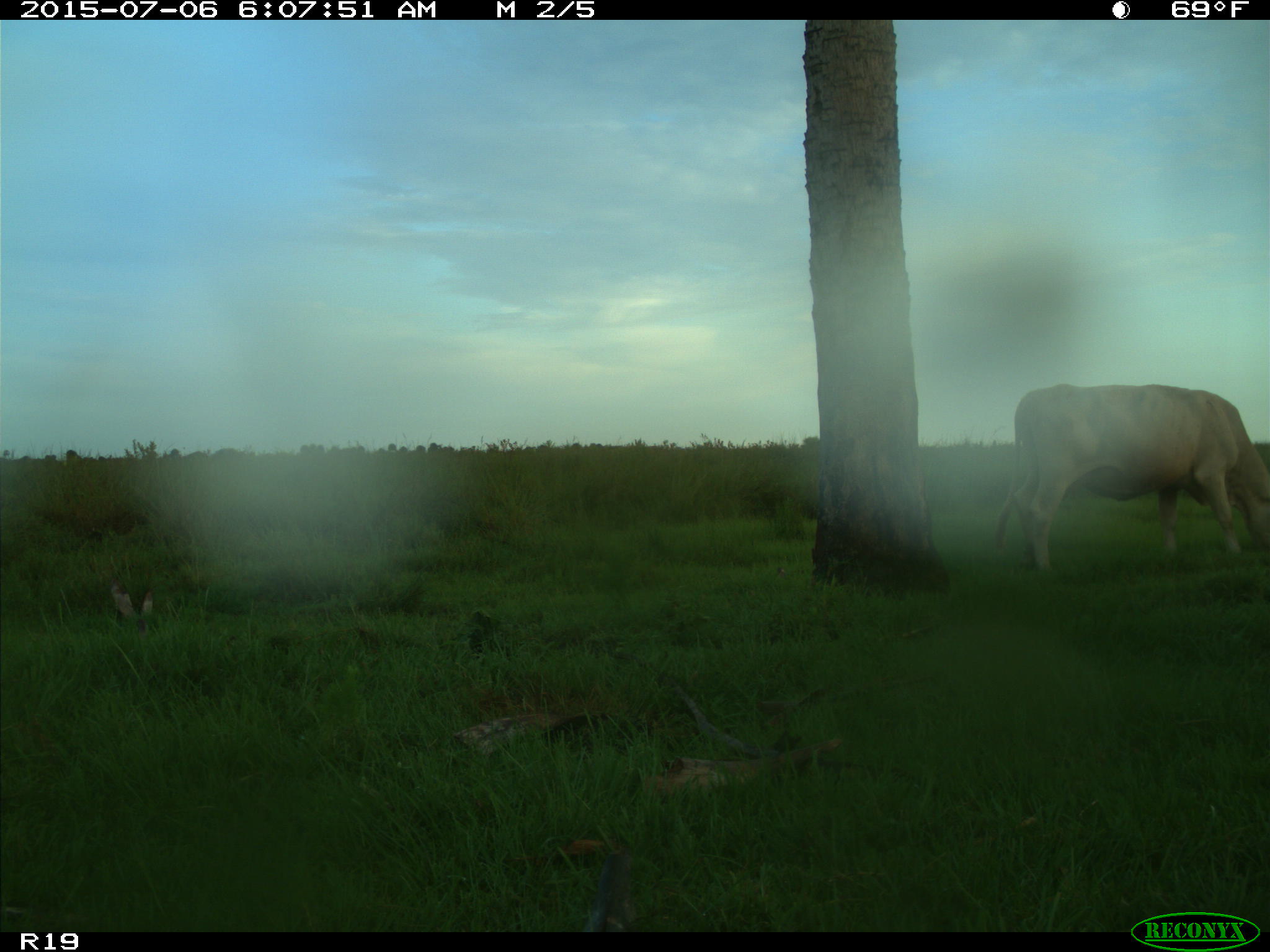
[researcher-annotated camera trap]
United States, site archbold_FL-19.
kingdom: Animalia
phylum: Chordata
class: Mammalia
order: Artiodactyla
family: Bovidae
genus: Bos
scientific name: Bos taurus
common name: domestic cow